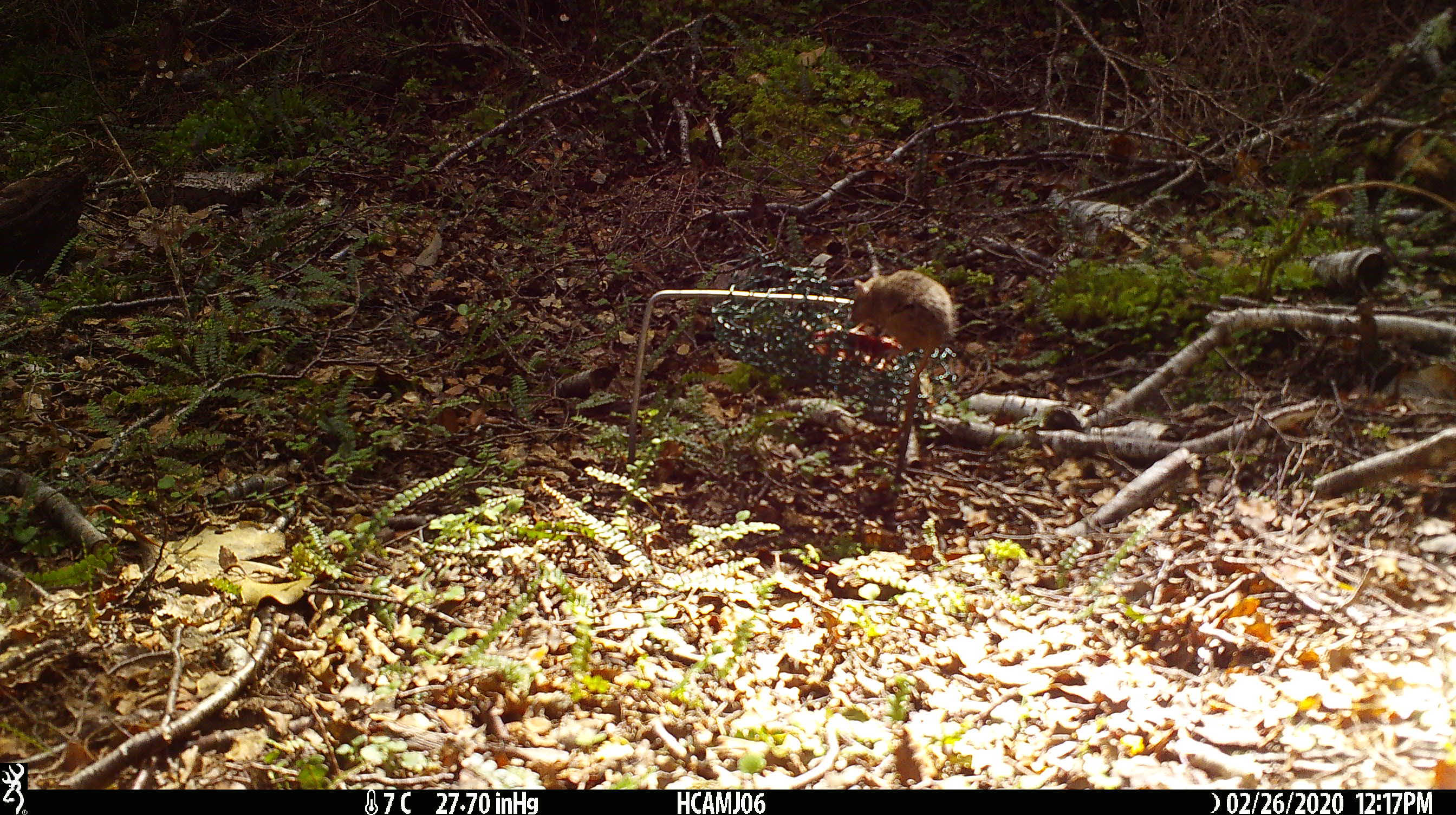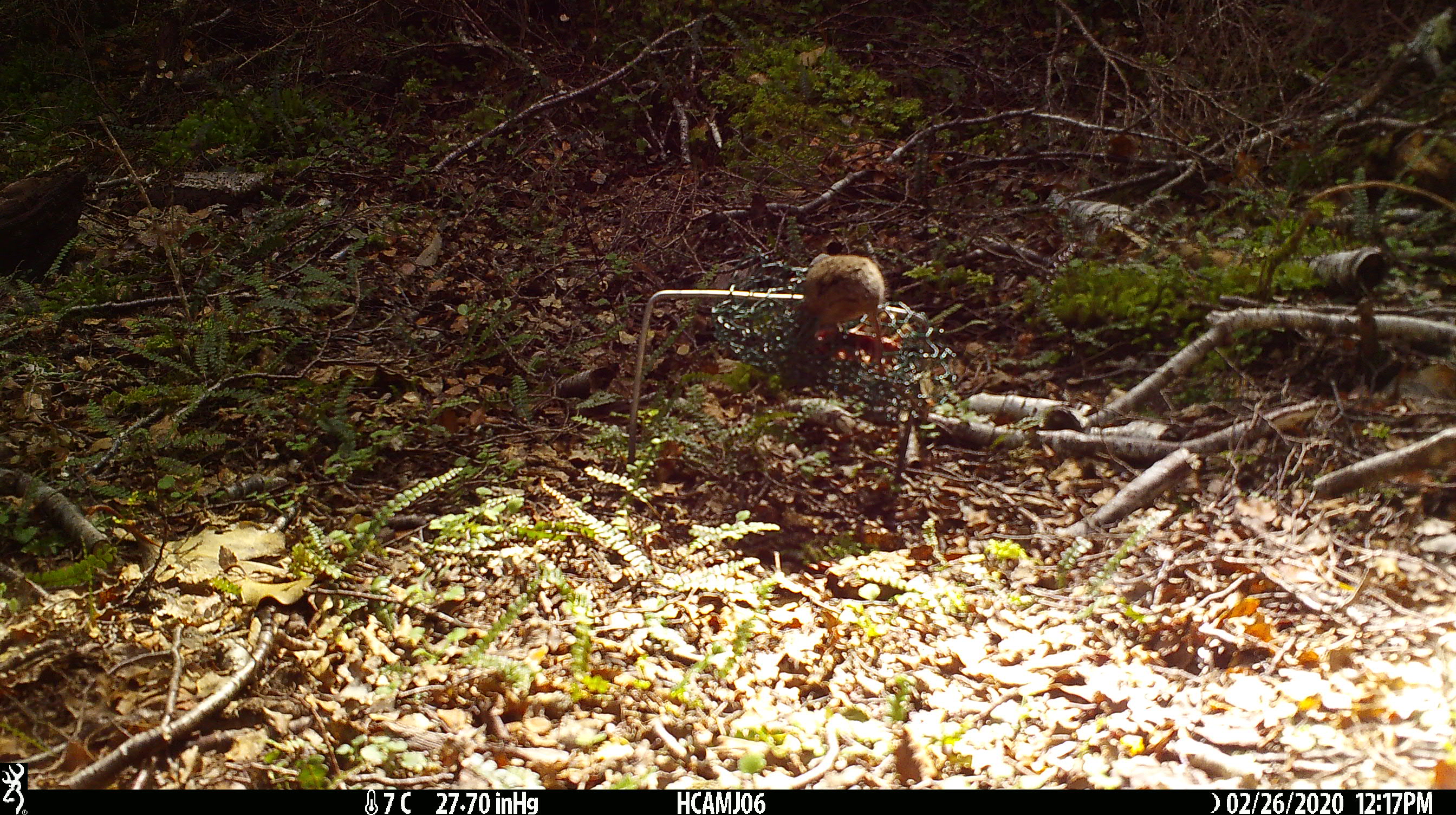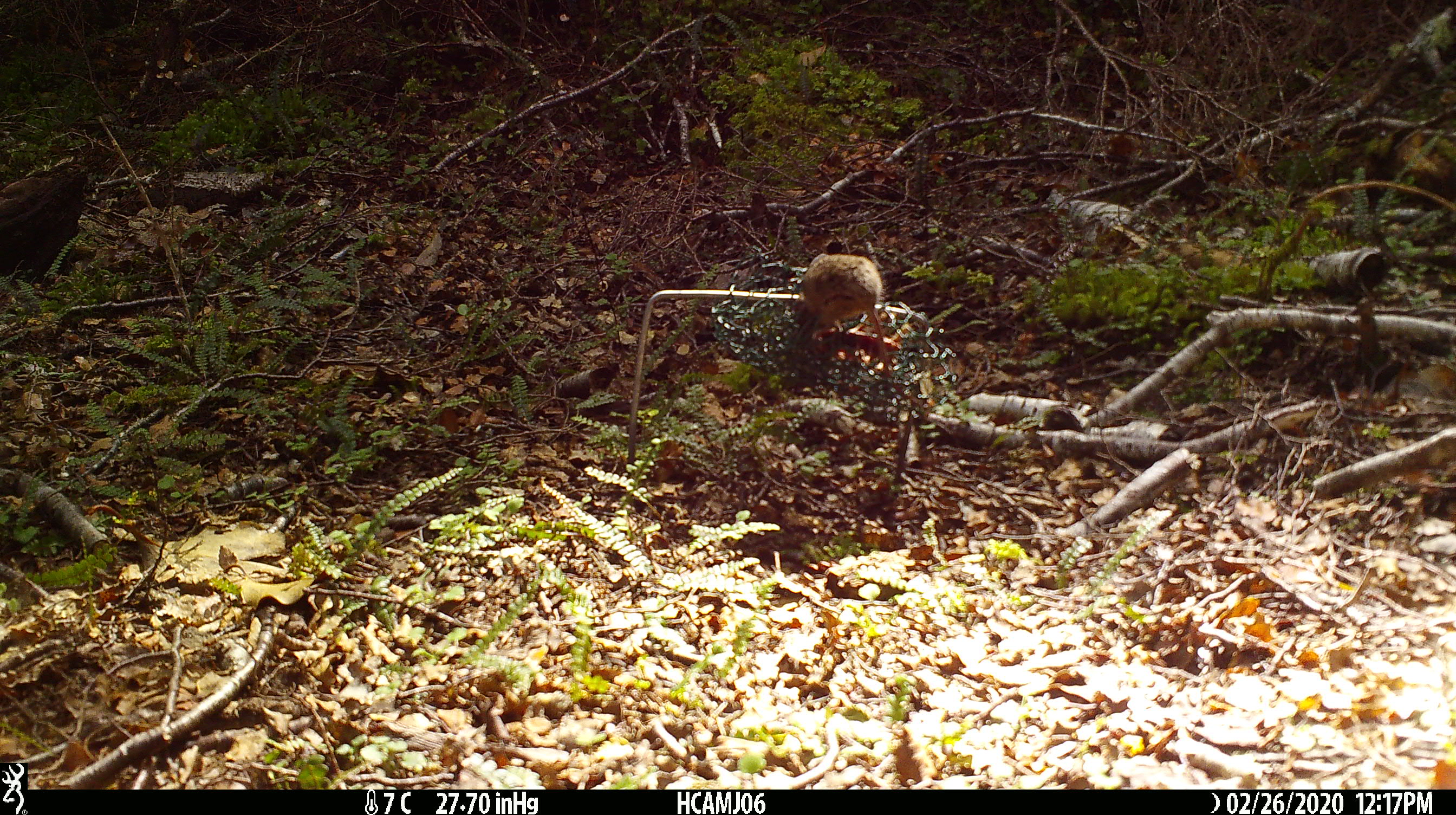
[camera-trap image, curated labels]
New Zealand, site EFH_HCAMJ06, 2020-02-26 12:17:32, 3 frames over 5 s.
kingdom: Animalia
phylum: Chordata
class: Mammalia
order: Rodentia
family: Muridae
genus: Mus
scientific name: Mus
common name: mouse